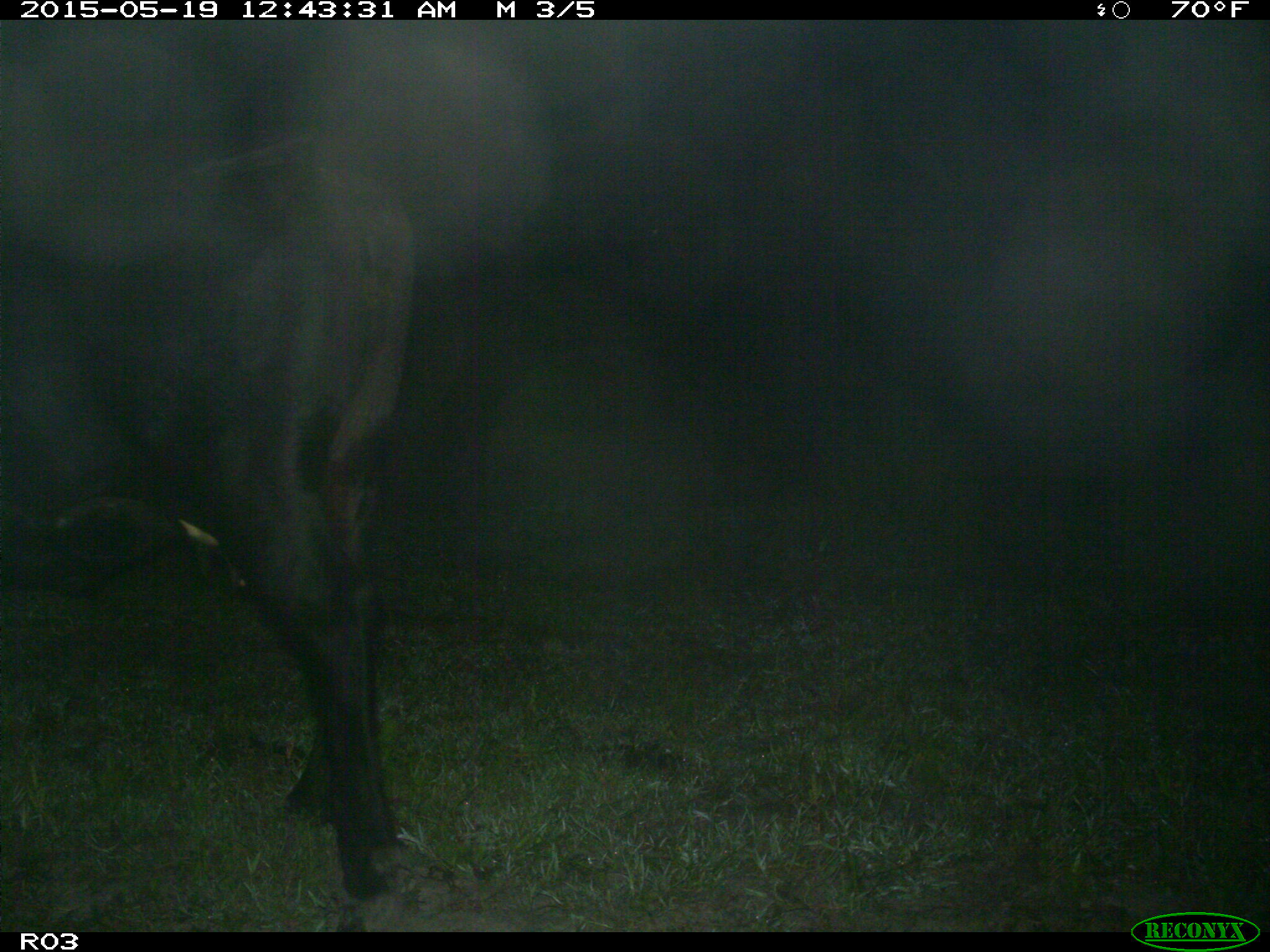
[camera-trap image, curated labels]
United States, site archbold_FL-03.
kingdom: Animalia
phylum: Chordata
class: Mammalia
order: Artiodactyla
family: Bovidae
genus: Bos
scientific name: Bos taurus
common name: domestic cow